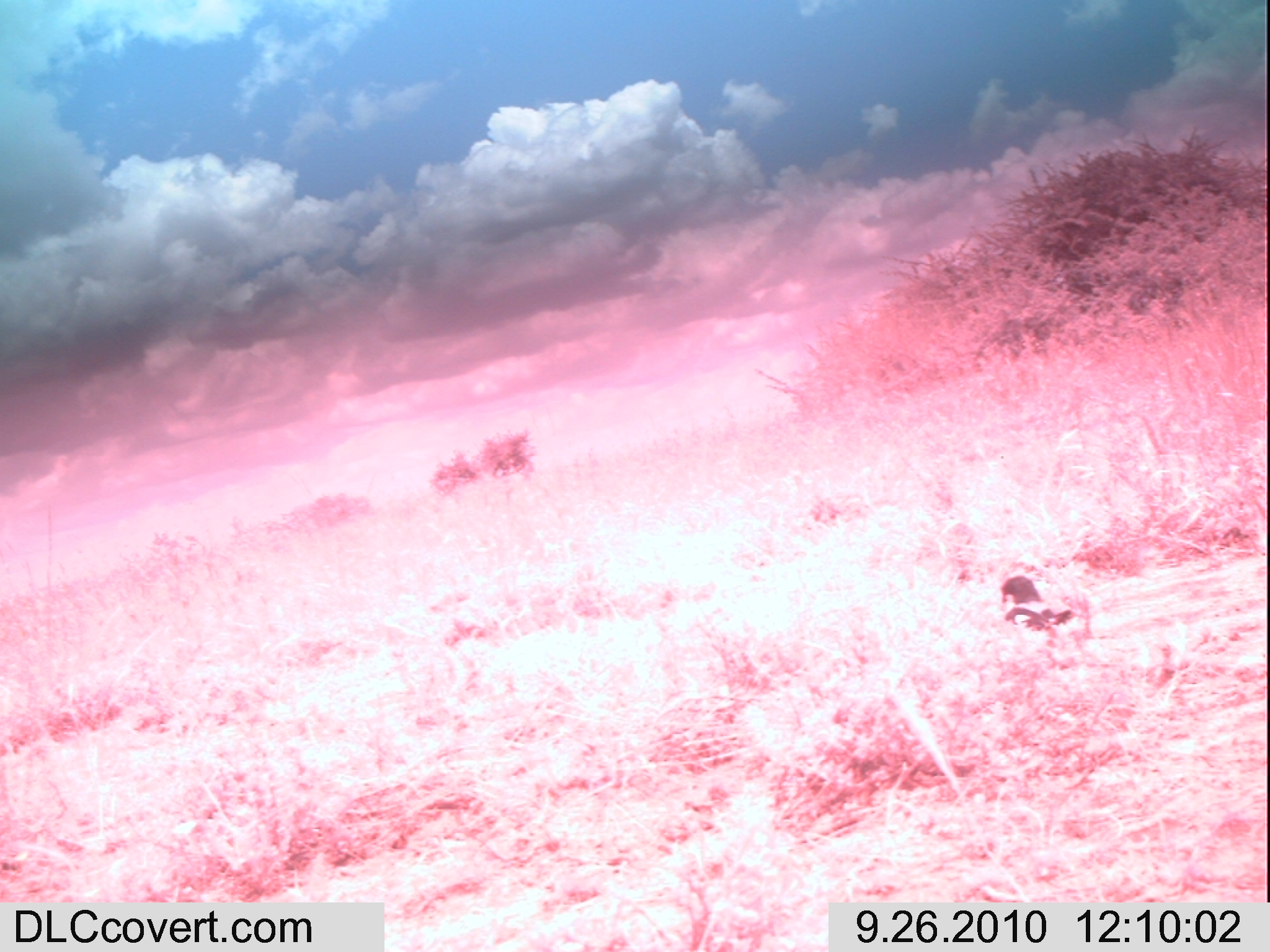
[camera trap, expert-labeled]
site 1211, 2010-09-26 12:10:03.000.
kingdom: Animalia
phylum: Chordata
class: Aves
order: Passeriformes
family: Laniidae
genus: Lanius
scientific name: Lanius collaris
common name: southern fiscal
Lanius collaris (southern fiscal), count 1.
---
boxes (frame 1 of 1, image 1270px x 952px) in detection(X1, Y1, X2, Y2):
lanius collaris: detection(1000, 575, 1075, 632)